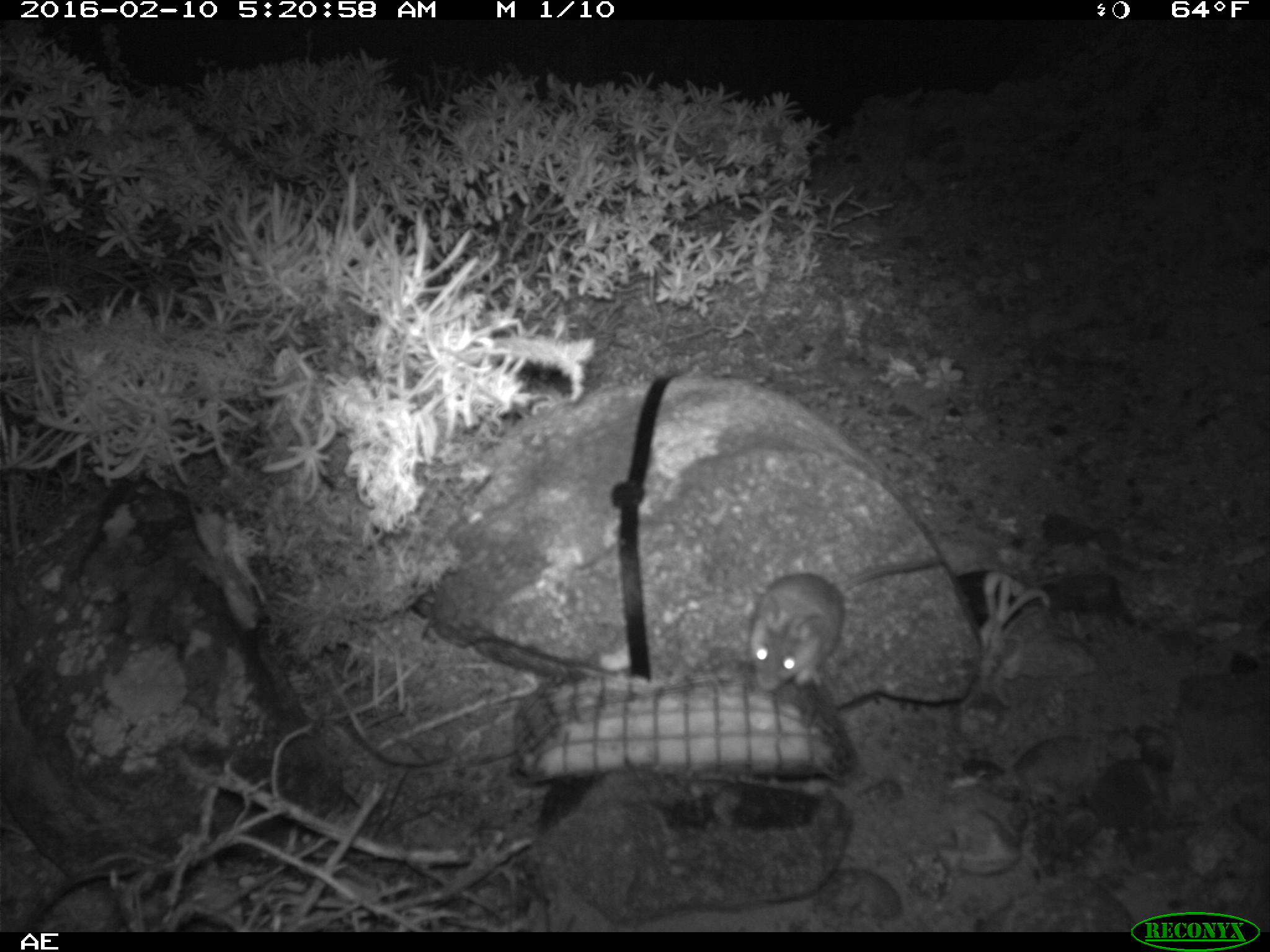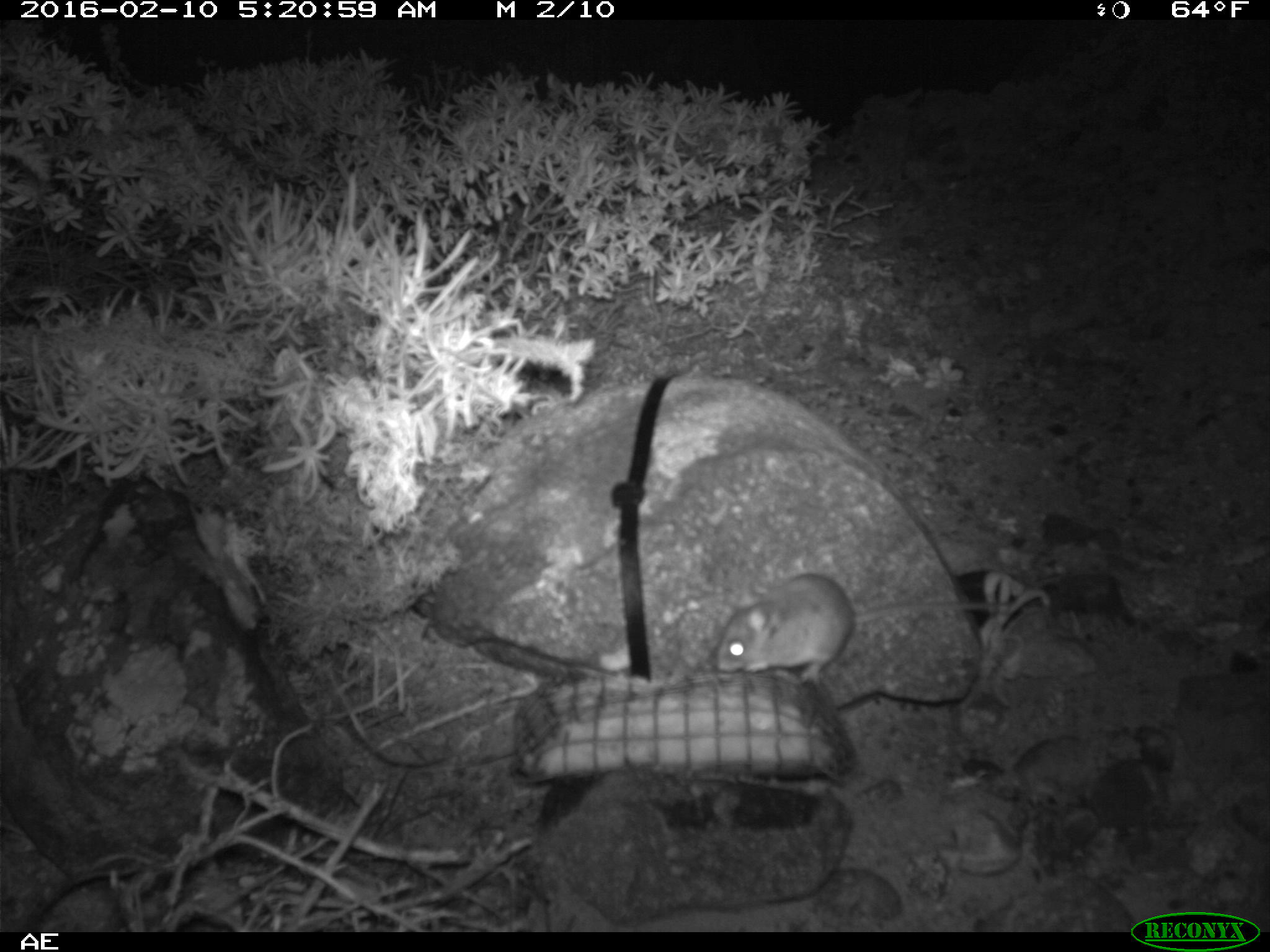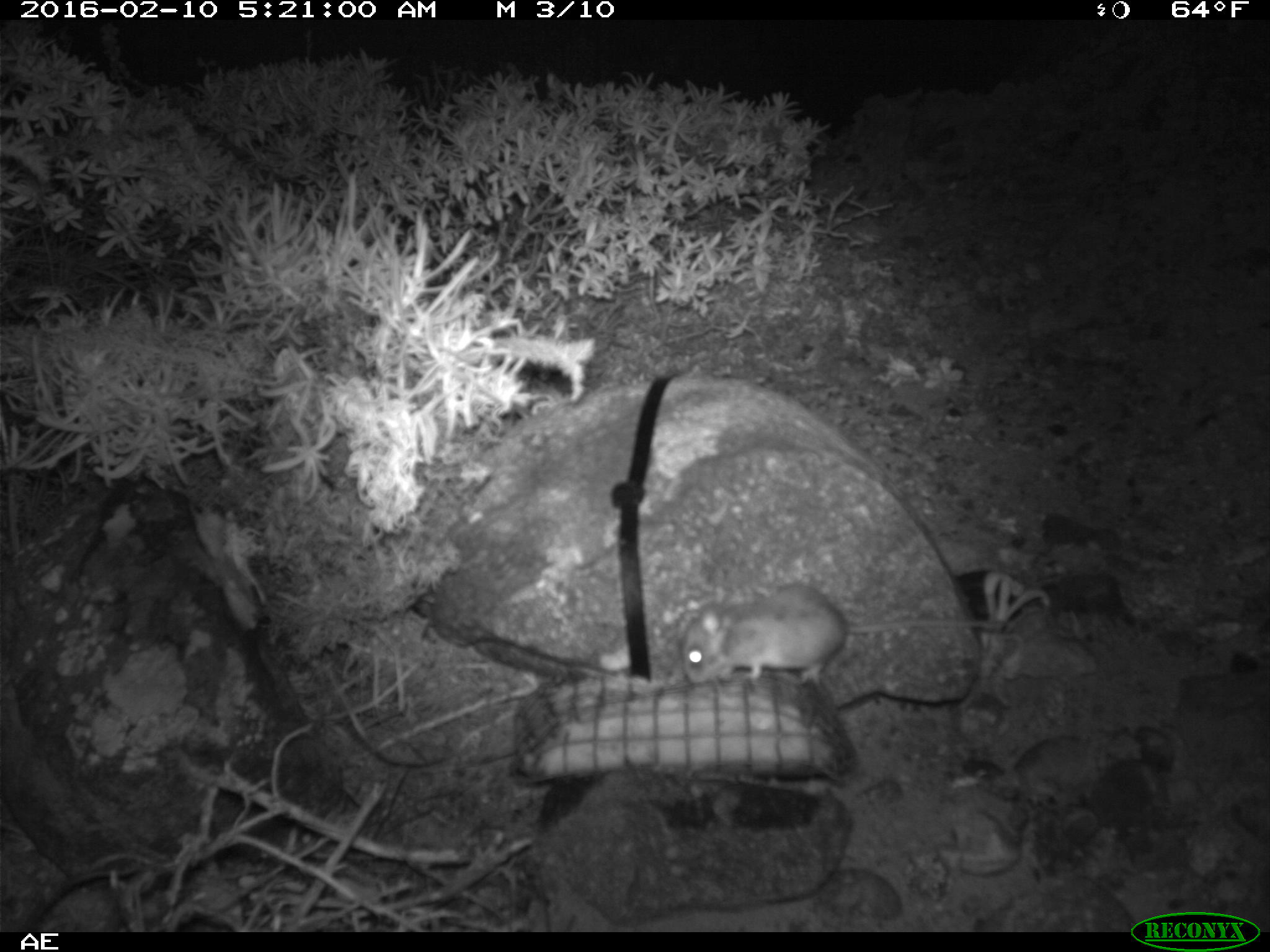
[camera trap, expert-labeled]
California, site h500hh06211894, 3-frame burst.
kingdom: Animalia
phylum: Chordata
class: Mammalia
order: Rodentia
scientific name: Rodentia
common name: rodent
Rodent (Rodentia).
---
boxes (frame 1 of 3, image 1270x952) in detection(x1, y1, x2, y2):
rodent: detection(749, 555, 942, 689)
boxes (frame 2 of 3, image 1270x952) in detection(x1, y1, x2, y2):
rodent: detection(715, 572, 1054, 683)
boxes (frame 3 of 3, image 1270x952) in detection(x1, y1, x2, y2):
rodent: detection(681, 583, 1006, 689)